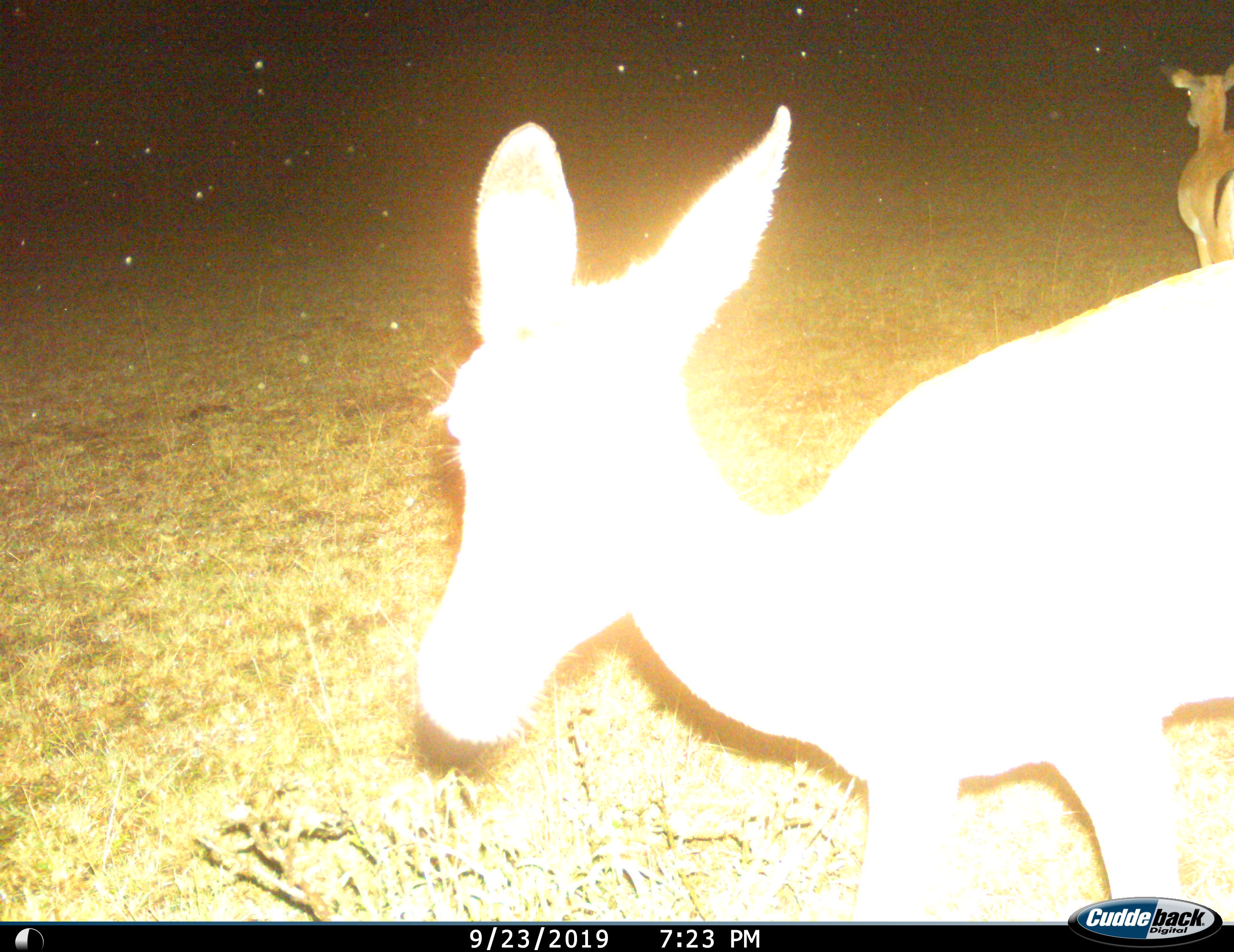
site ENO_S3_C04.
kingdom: Animalia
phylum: Chordata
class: Mammalia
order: Artiodactyla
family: Bovidae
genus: Aepyceros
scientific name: Aepyceros melampus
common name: impala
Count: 2.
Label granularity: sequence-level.